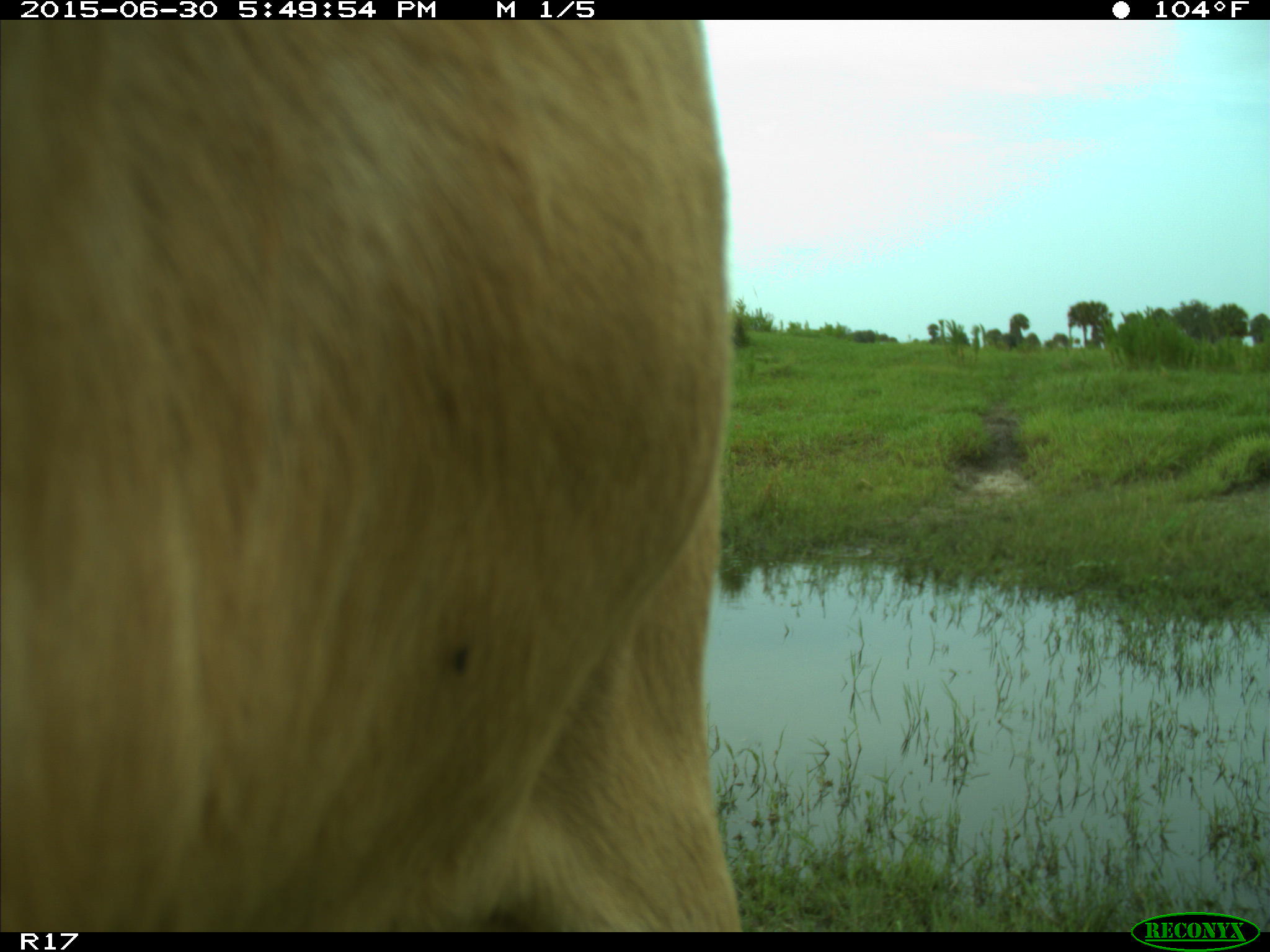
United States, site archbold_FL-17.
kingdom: Animalia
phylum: Chordata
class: Mammalia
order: Artiodactyla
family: Bovidae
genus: Bos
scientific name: Bos taurus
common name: domestic cow